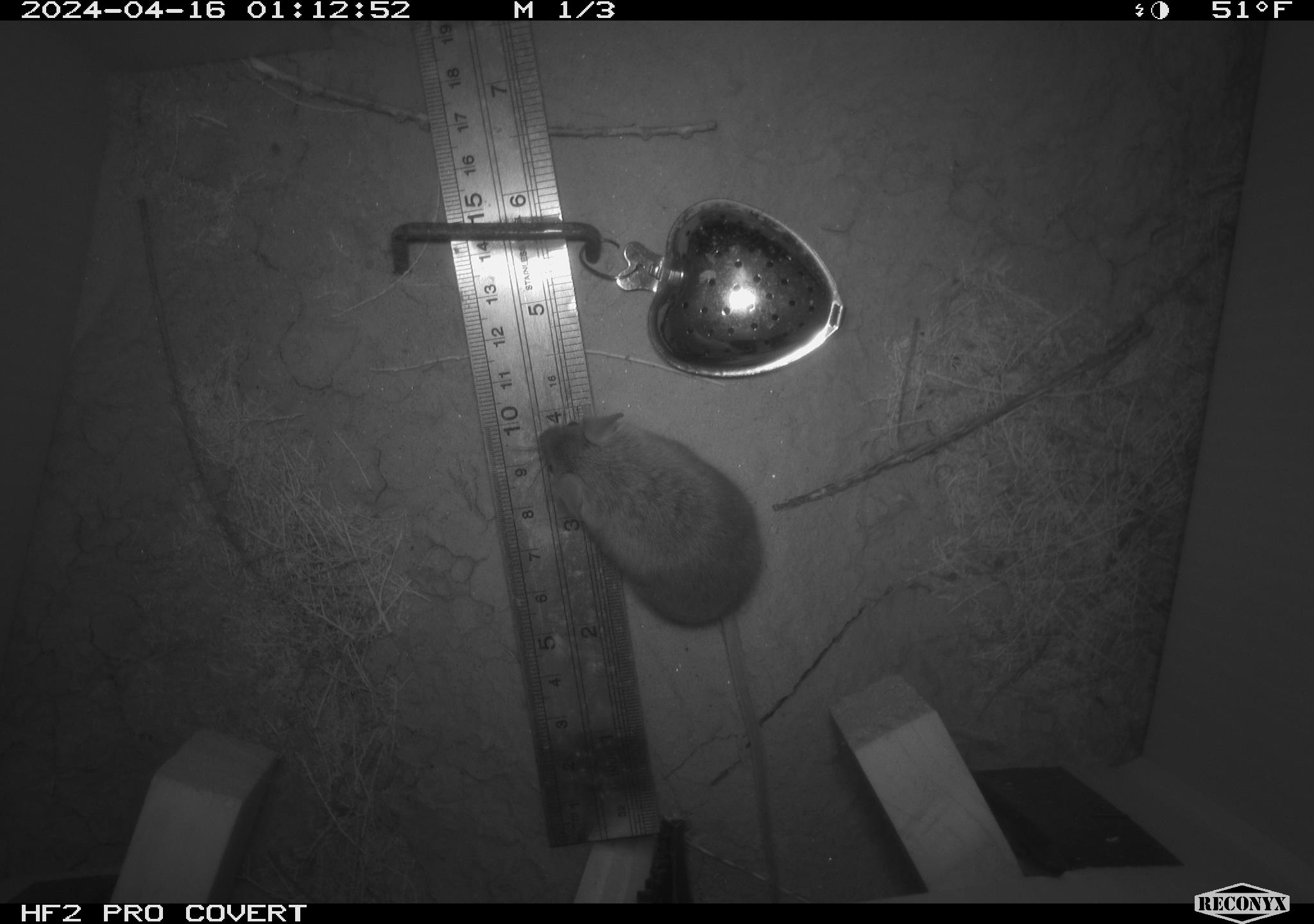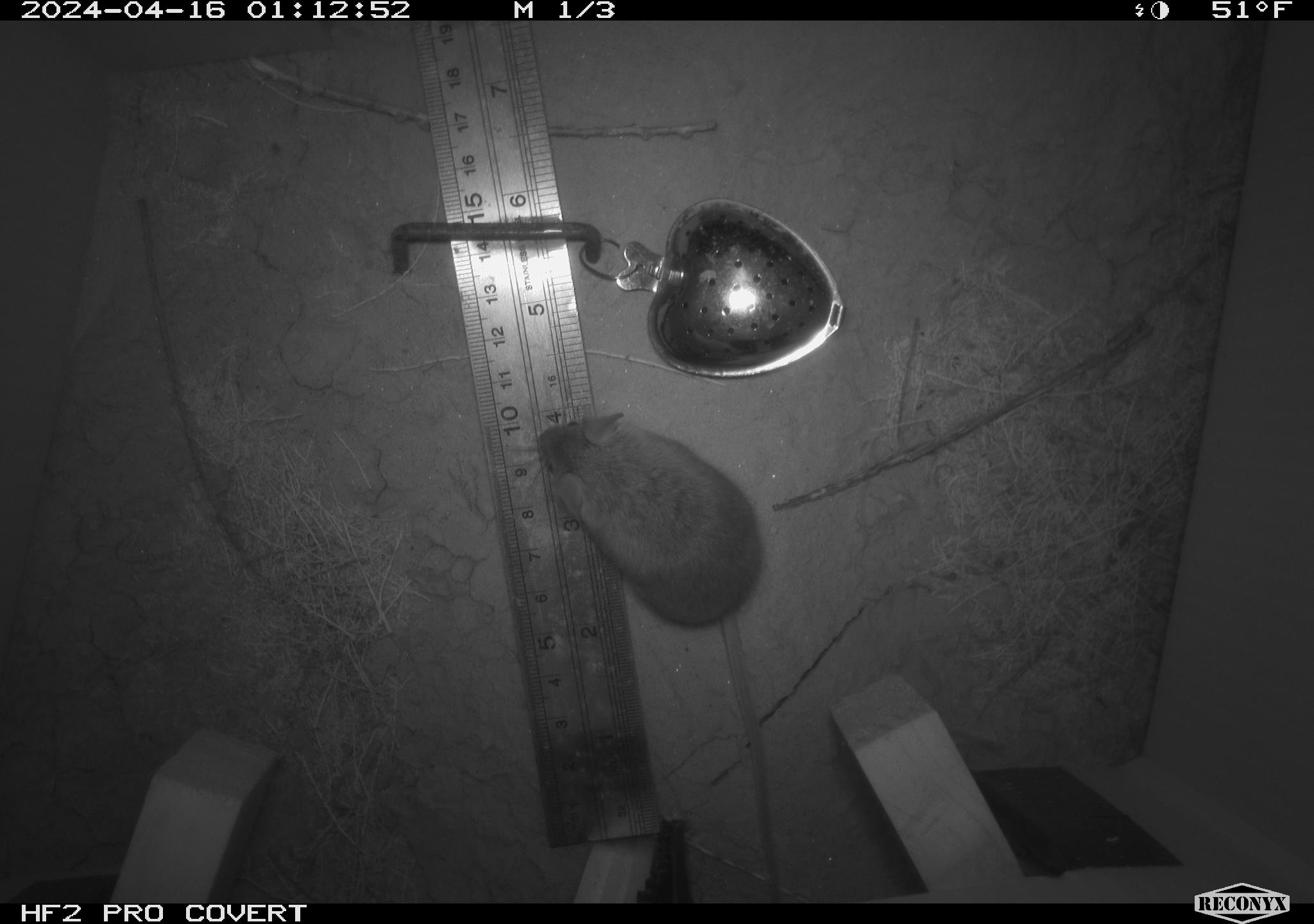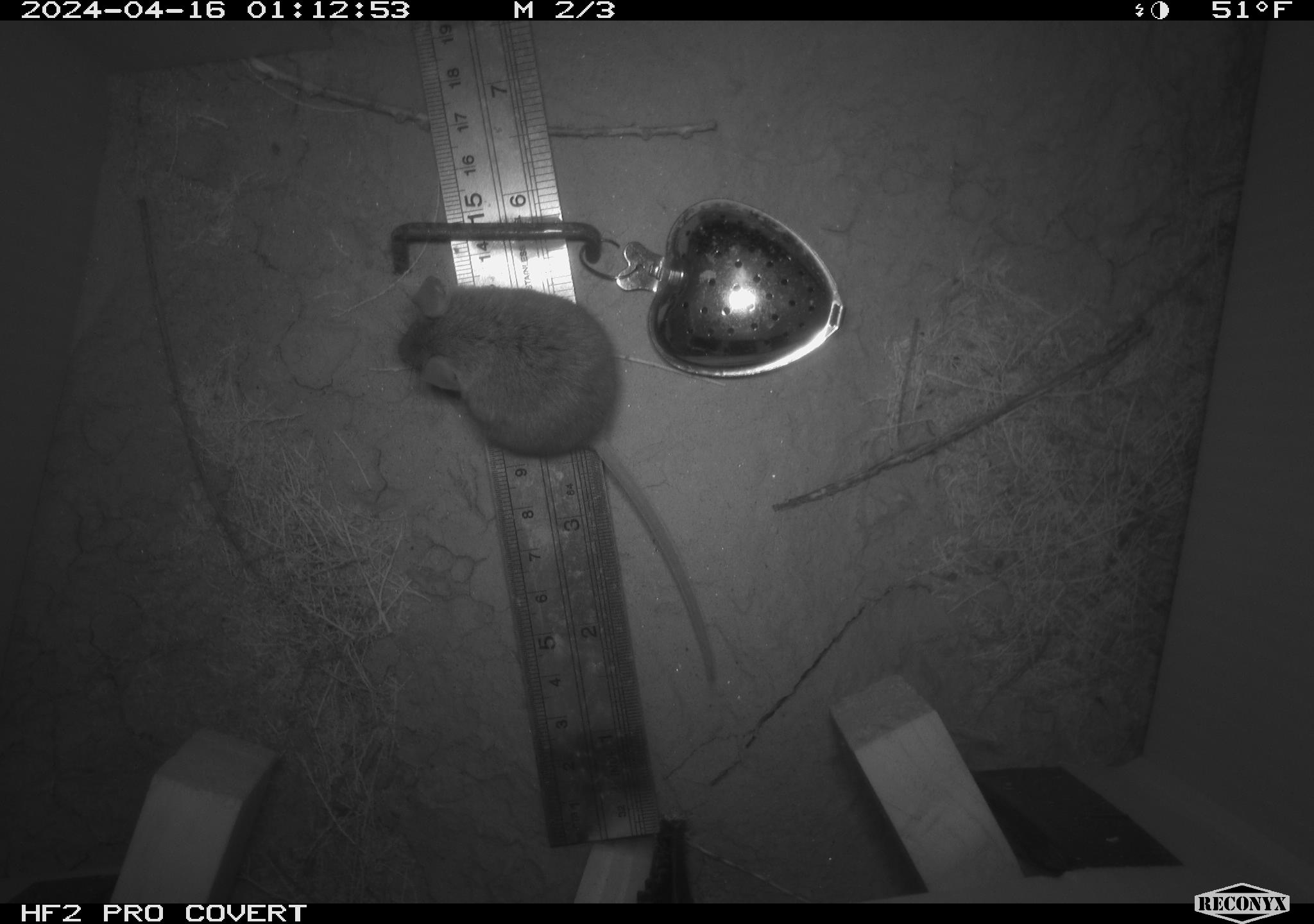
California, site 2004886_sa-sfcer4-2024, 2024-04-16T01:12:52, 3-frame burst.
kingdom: Animalia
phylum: Chordata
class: Mammalia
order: Rodentia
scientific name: Rodentia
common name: mouse species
Mouse species (Rodentia).